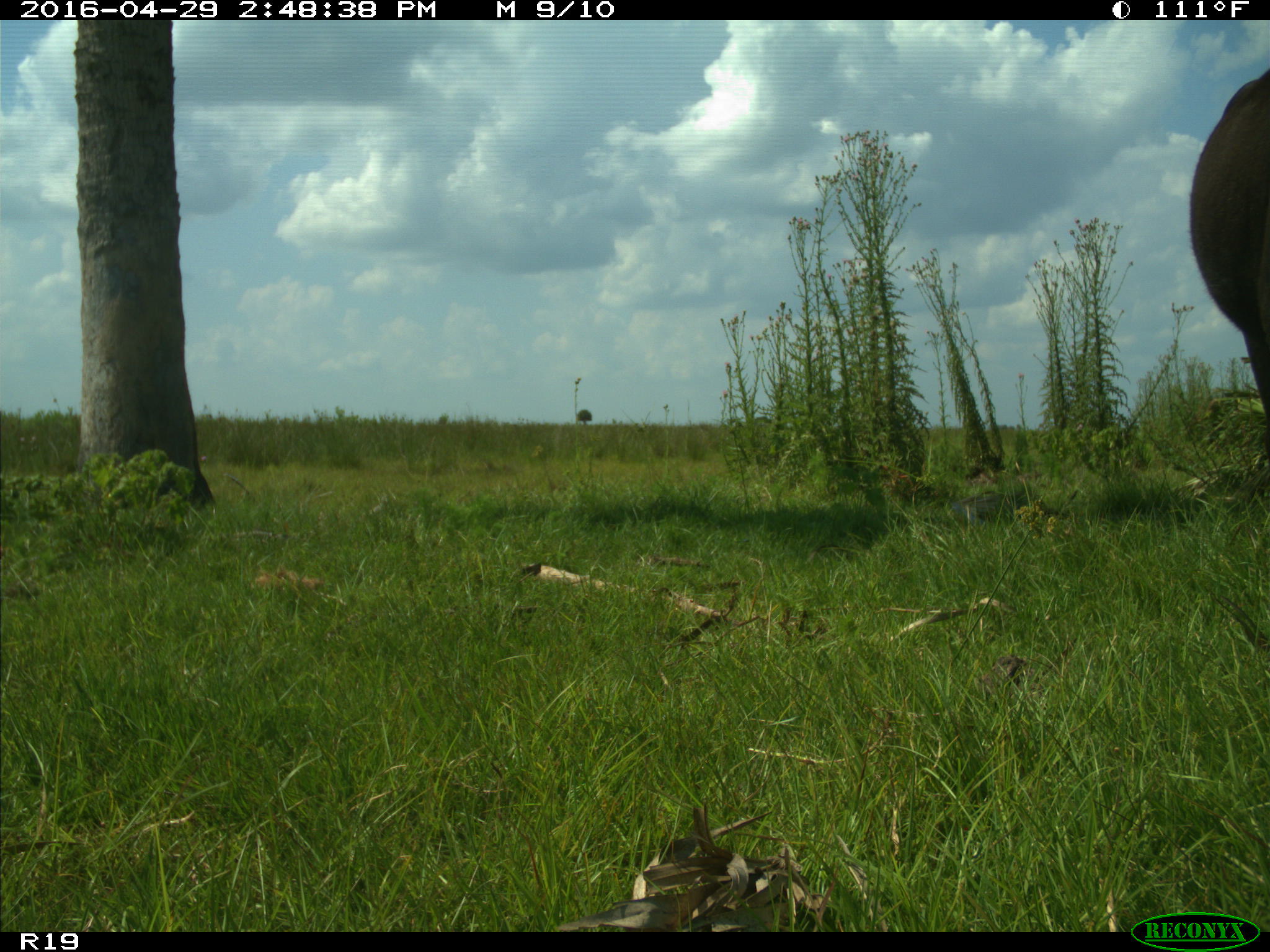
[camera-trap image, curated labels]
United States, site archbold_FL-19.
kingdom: Animalia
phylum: Chordata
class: Mammalia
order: Artiodactyla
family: Bovidae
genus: Bos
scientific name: Bos taurus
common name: domestic cow